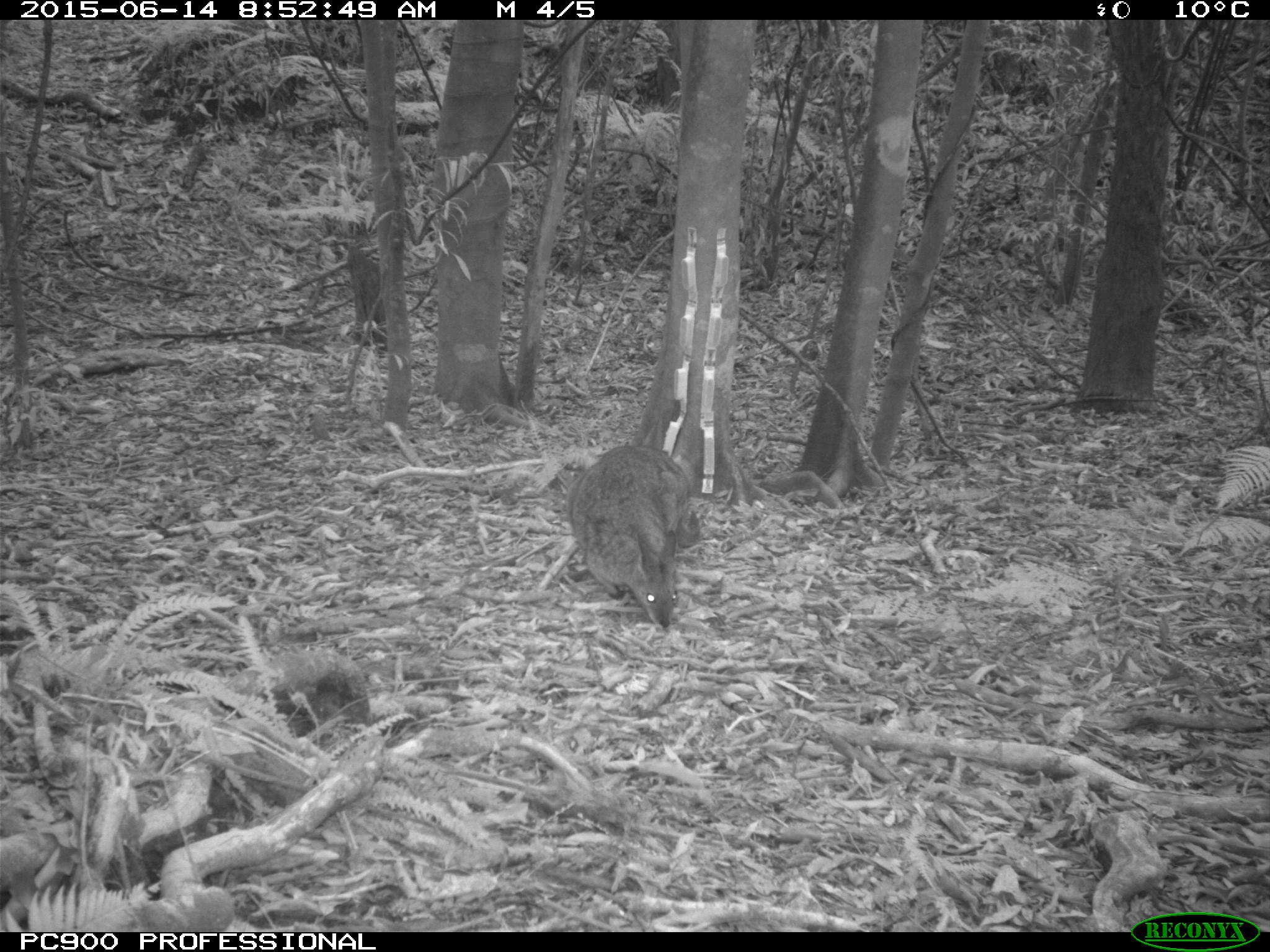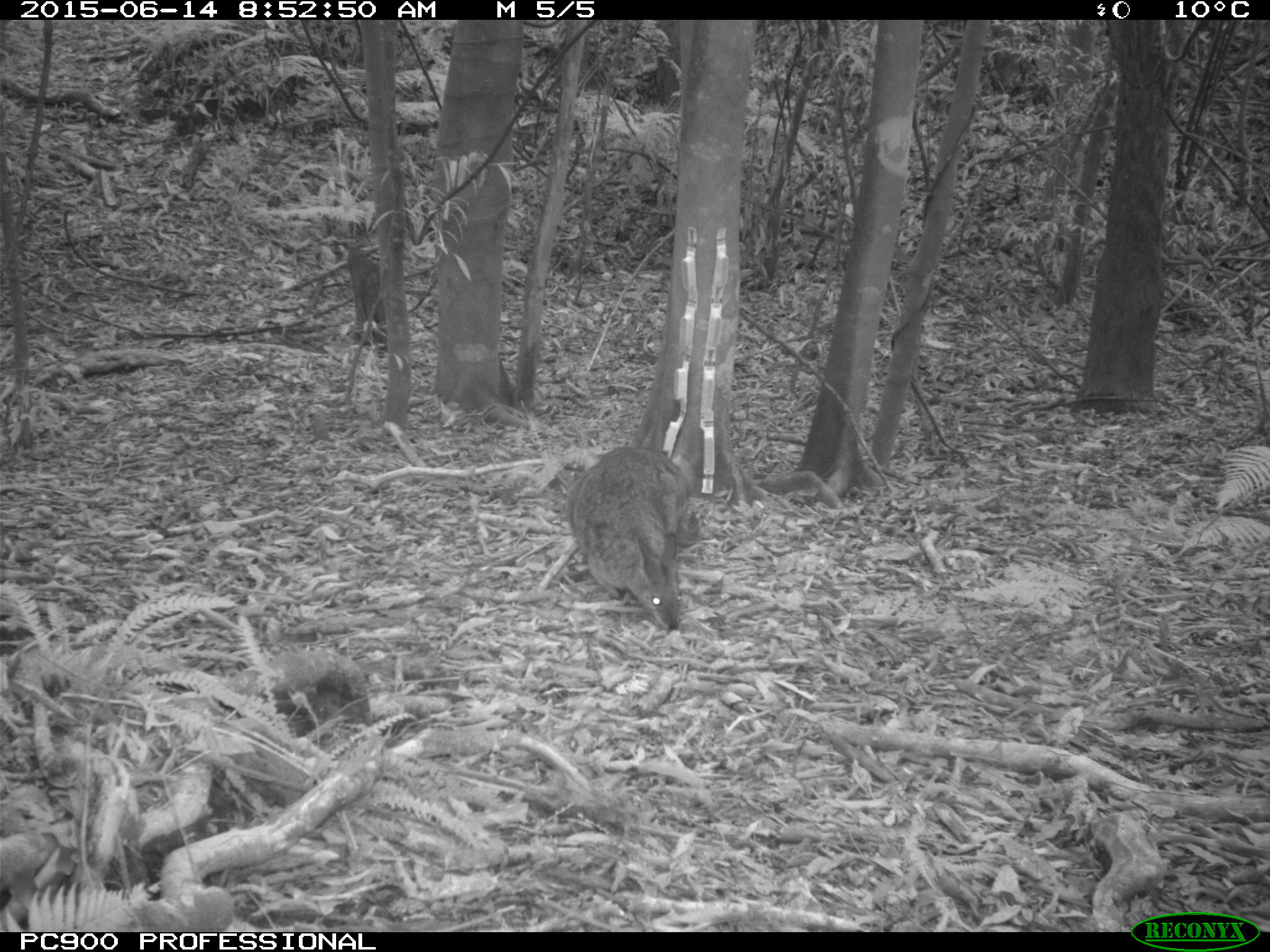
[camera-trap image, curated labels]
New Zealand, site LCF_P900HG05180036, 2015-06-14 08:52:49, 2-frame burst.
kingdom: Animalia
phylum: Chordata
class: Mammalia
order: Diprotodontia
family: Macropodidae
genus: Notamacropus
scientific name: Notamacropus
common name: wallaby